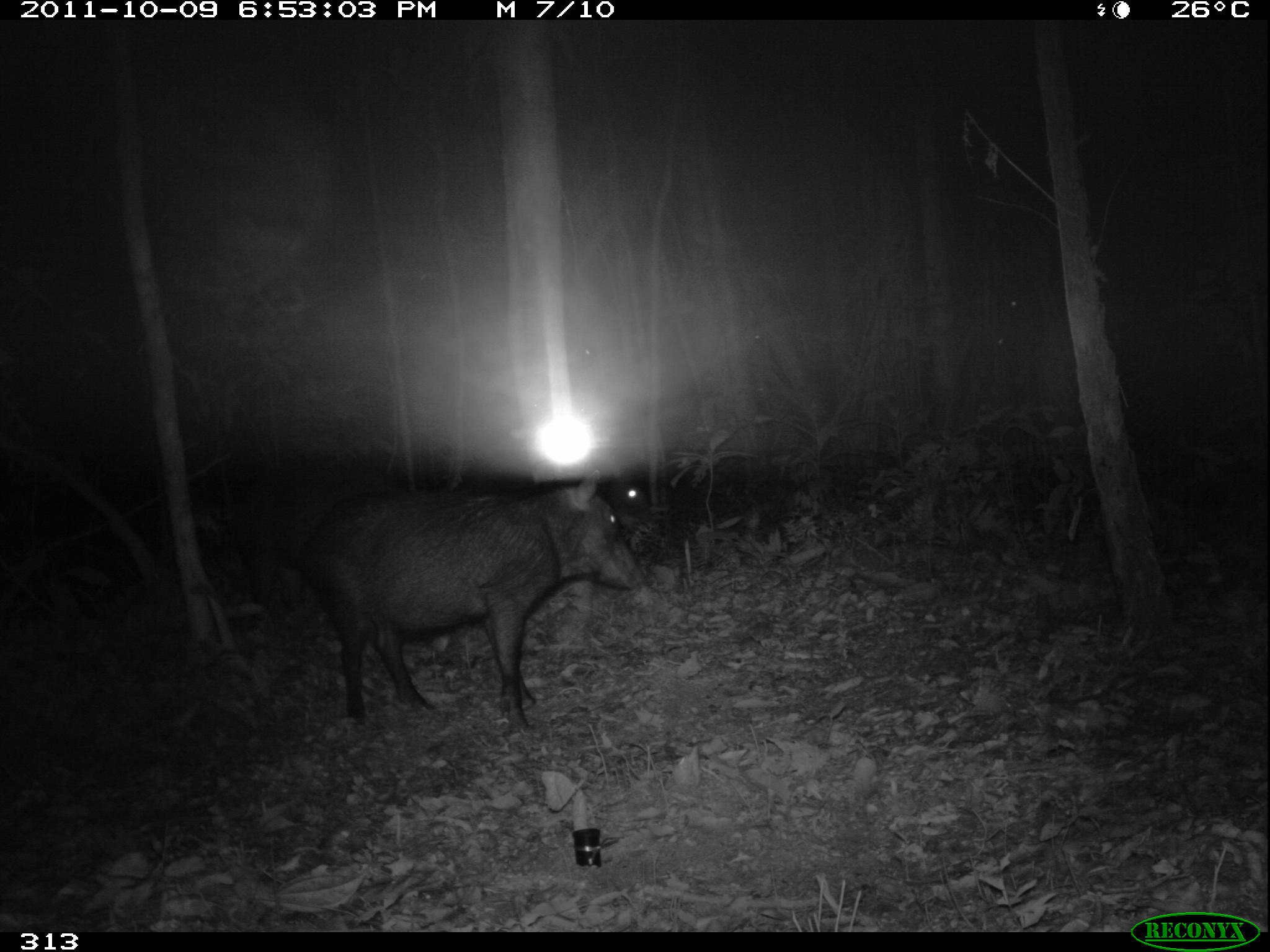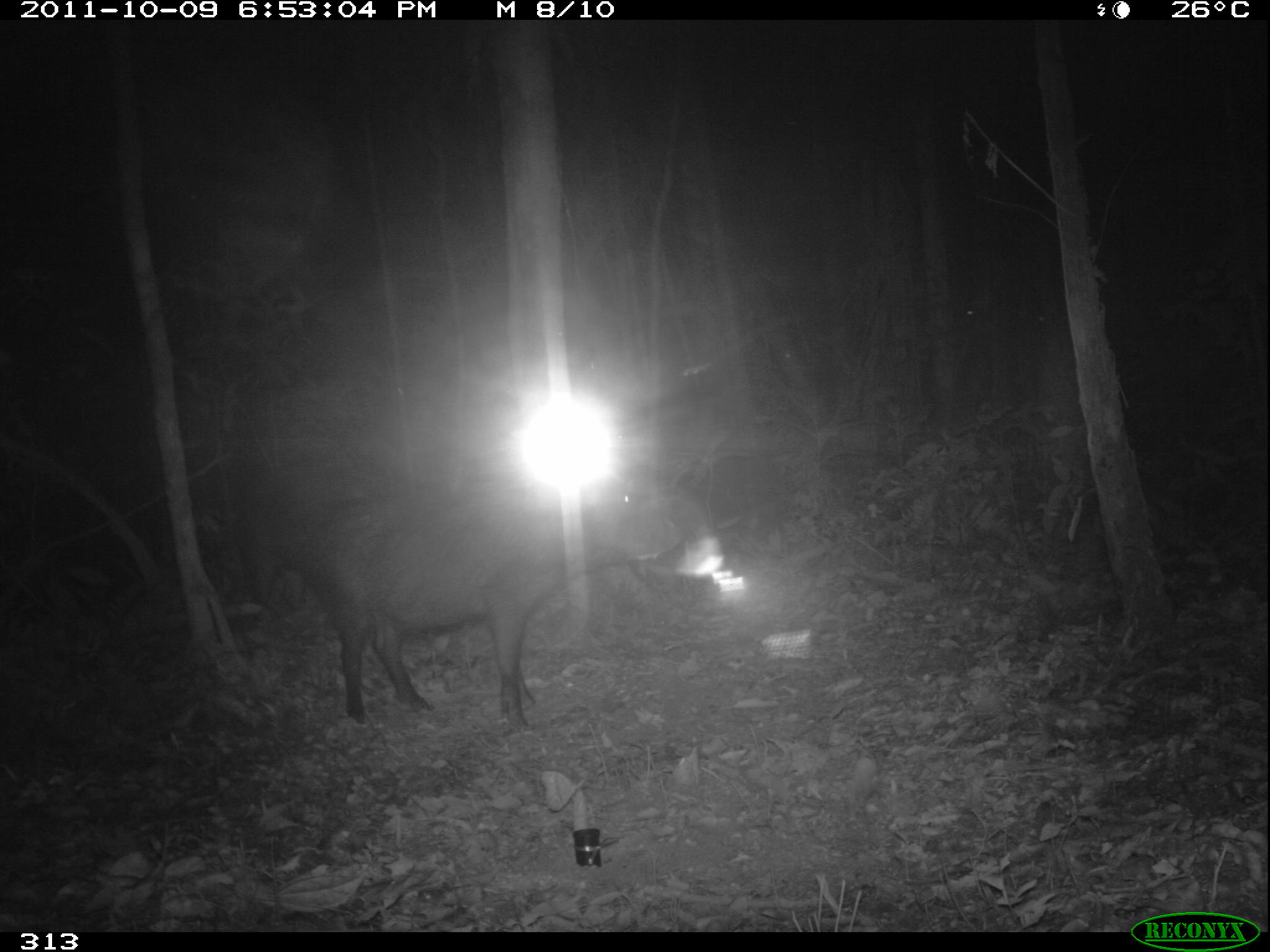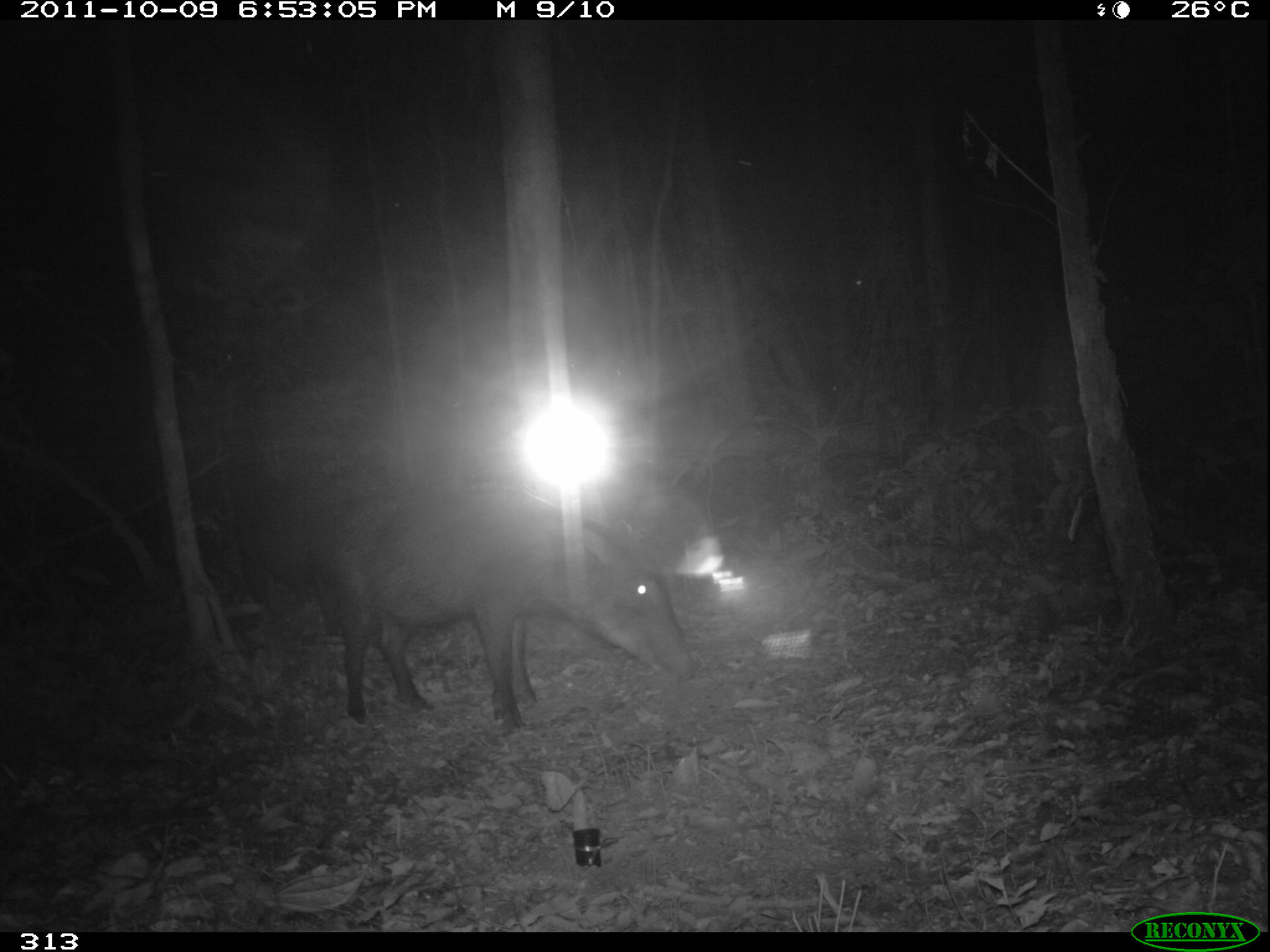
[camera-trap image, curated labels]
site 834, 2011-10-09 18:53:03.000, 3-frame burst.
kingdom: Animalia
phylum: Chordata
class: Mammalia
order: Artiodactyla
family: Tayassuidae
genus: Tayassu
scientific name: Tayassu pecari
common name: white-lipped peccary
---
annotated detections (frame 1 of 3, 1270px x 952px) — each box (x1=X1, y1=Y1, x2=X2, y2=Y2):
tayassu pecari: (x1=290, y1=469, x2=648, y2=737); (x1=223, y1=452, x2=409, y2=642); (x1=448, y1=475, x2=656, y2=535)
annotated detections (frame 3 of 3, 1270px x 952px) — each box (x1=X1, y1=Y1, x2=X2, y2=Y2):
tayassu pecari: (x1=325, y1=494, x2=695, y2=734); (x1=226, y1=460, x2=435, y2=623)